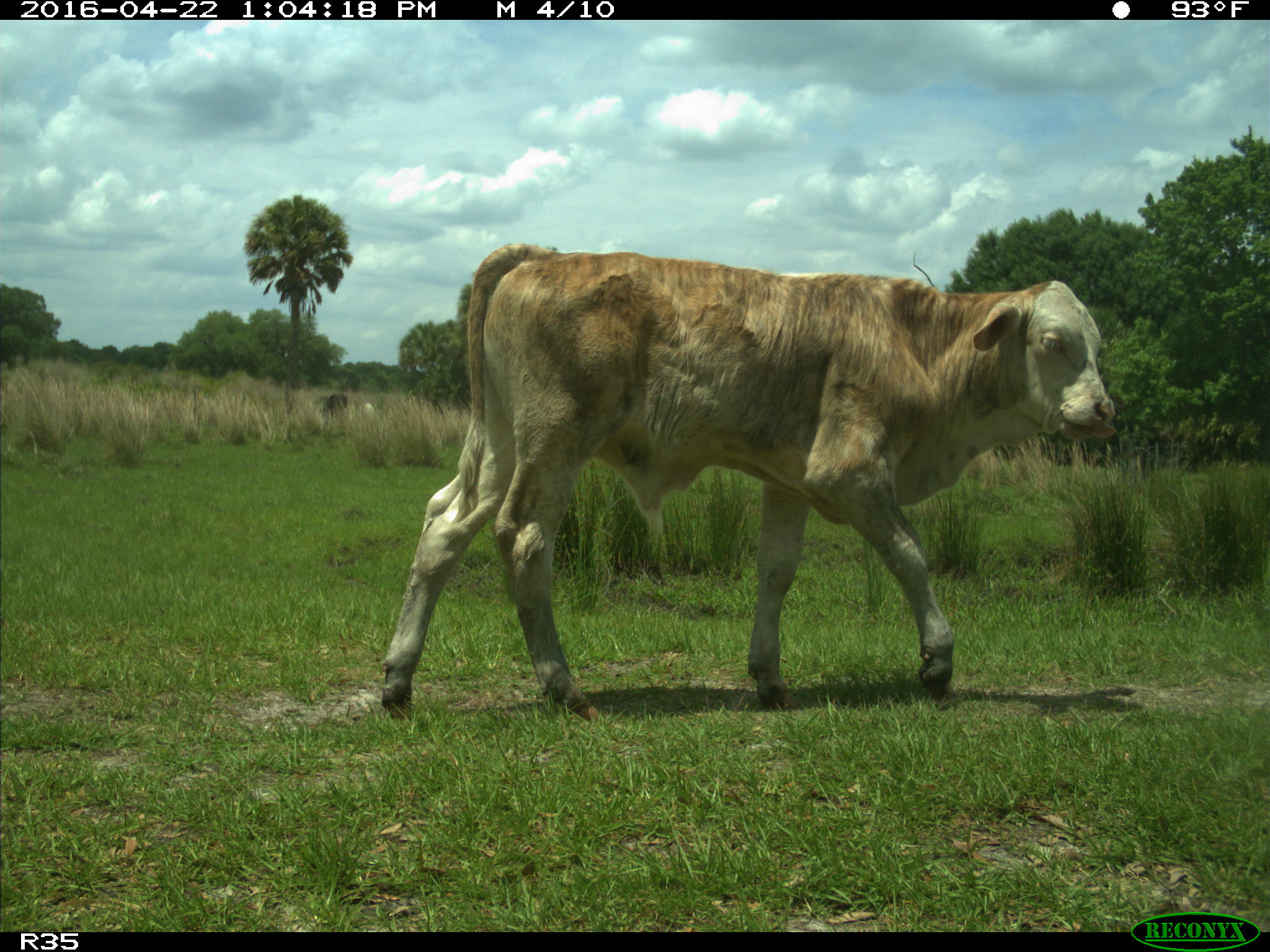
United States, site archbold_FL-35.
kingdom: Animalia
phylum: Chordata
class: Mammalia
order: Artiodactyla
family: Bovidae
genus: Bos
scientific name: Bos taurus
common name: domestic cow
Bos taurus (domestic cow).